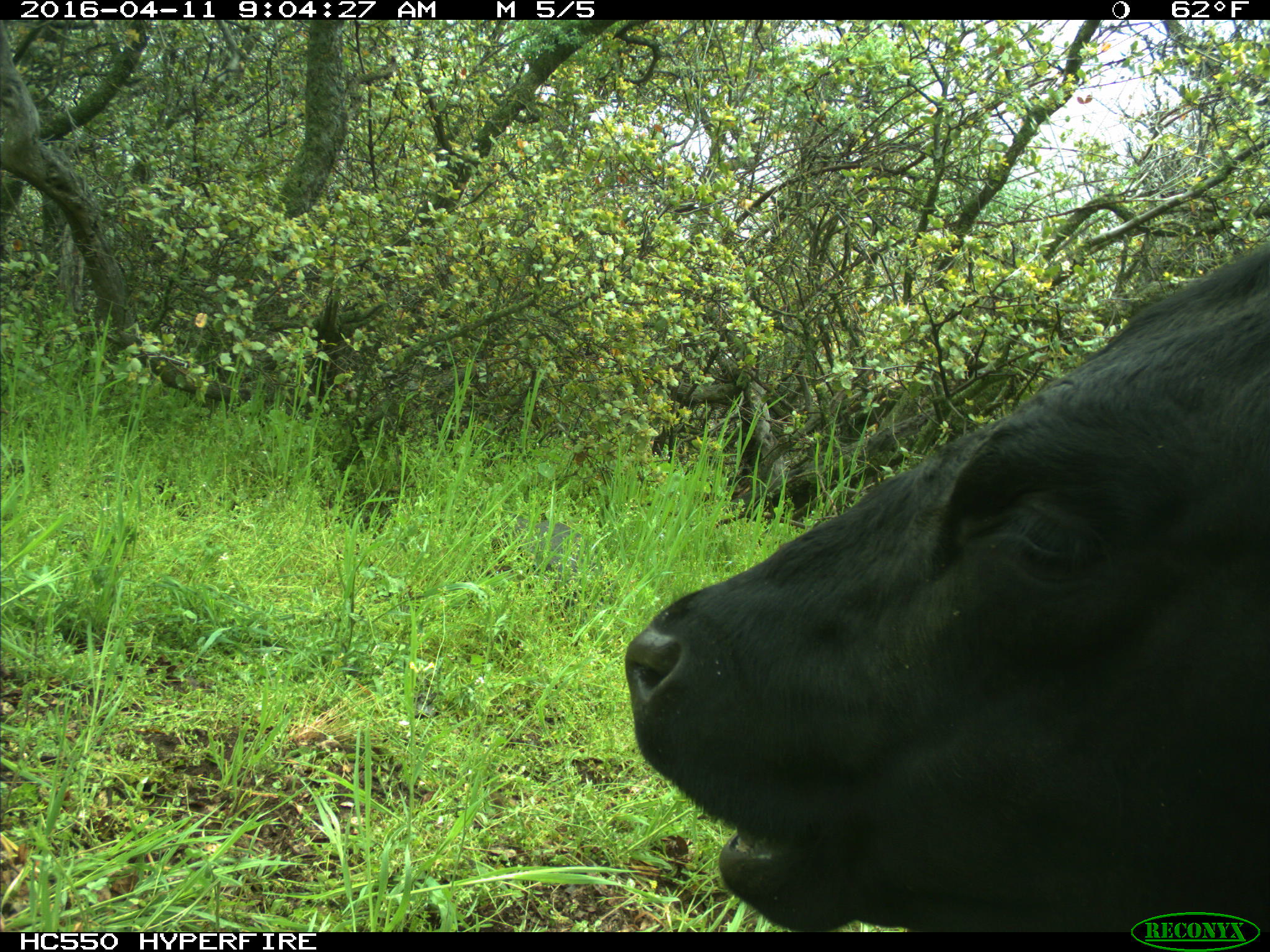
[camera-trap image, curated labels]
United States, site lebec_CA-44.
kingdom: Animalia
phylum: Chordata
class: Mammalia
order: Artiodactyla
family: Bovidae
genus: Bos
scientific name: Bos taurus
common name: domestic cow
Bos taurus (domestic cow).